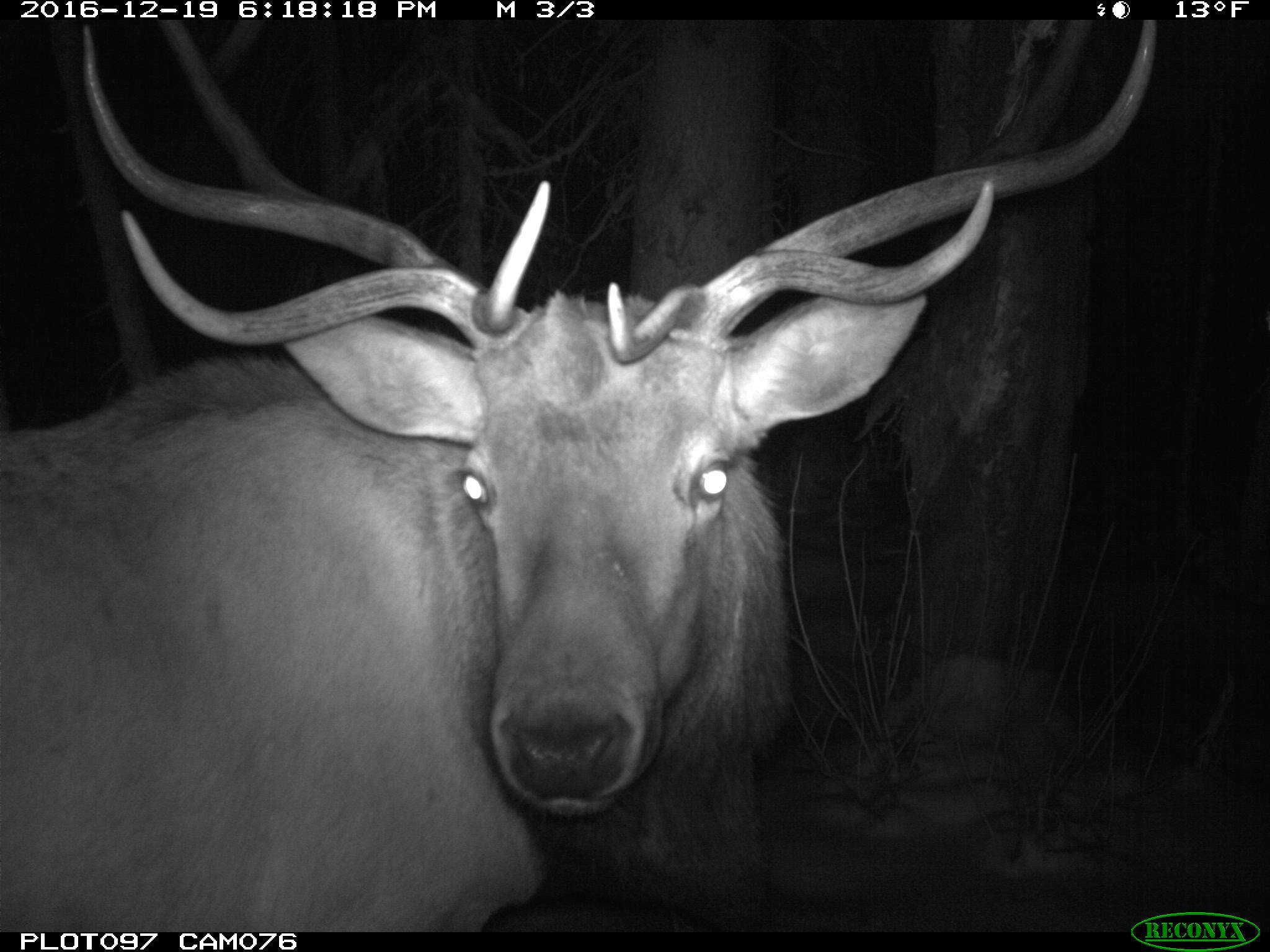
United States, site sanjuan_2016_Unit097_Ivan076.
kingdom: Animalia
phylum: Chordata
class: Mammalia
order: Artiodactyla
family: Cervidae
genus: Cervus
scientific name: Cervus elaphus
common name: red deer